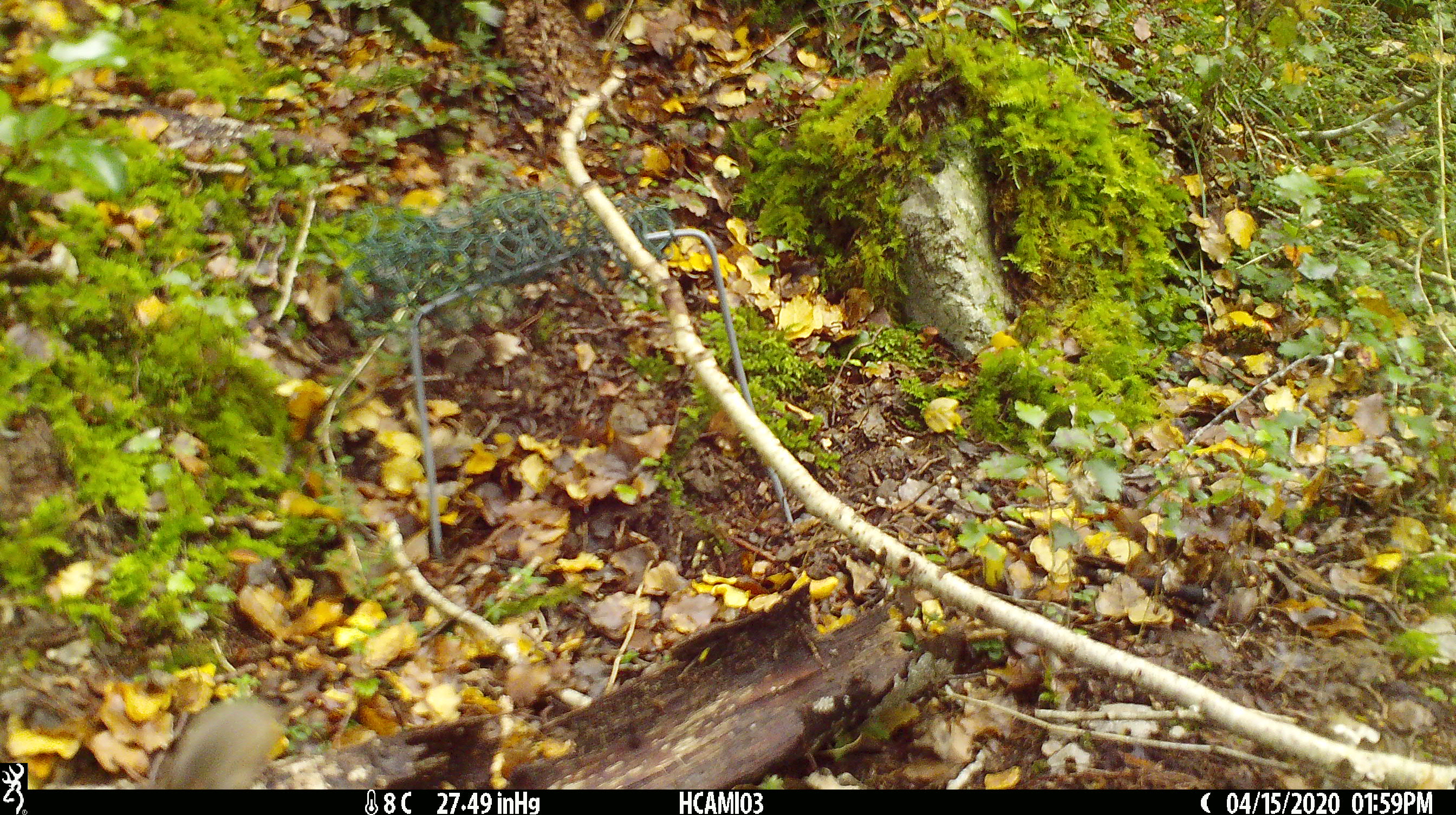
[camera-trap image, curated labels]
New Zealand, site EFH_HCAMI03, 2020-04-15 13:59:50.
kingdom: Animalia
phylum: Chordata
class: Mammalia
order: Rodentia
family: Muridae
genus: Mus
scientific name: Mus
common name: mouse